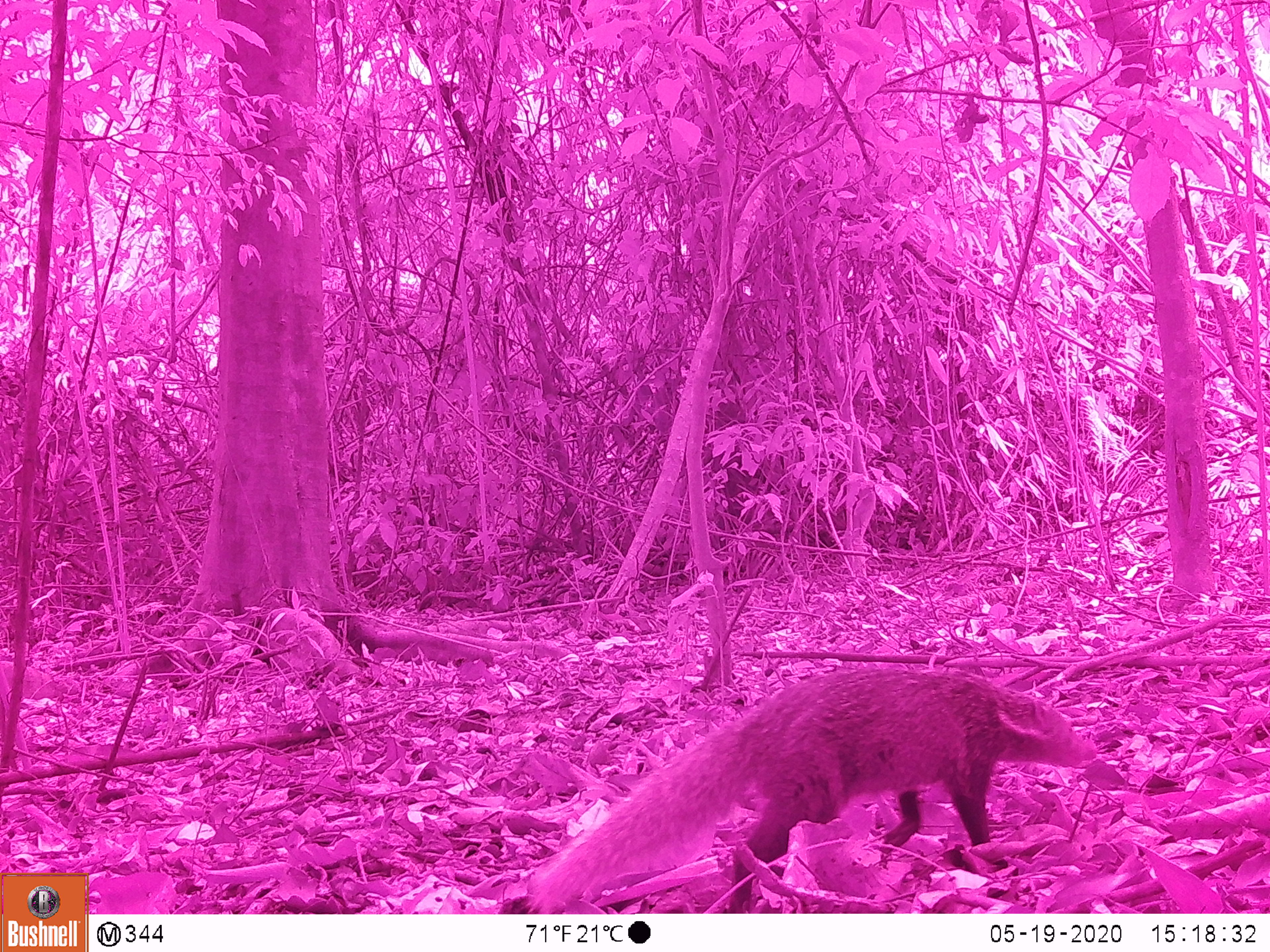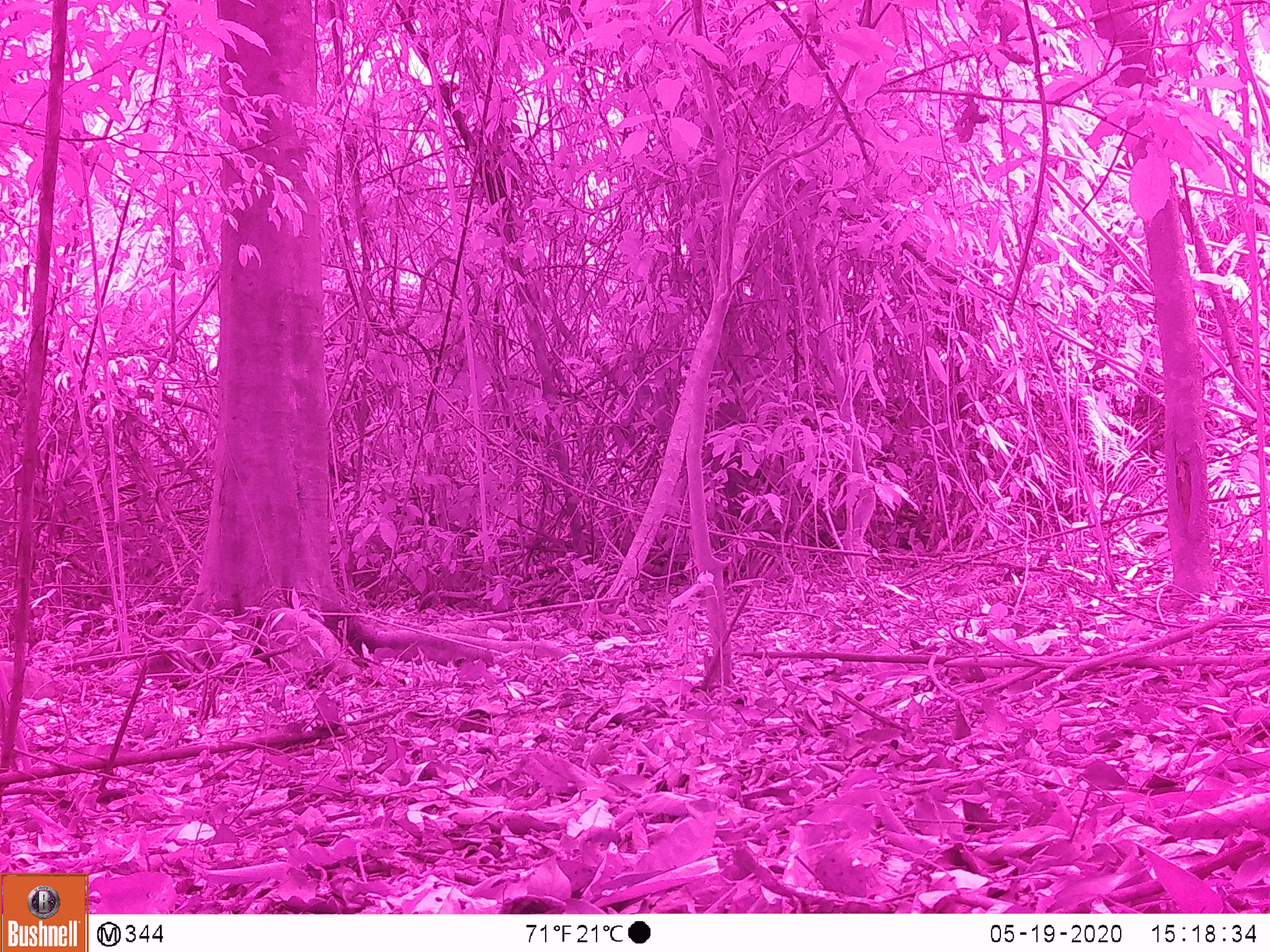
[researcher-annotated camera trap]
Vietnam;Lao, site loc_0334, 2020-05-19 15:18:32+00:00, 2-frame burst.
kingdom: Animalia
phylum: Chordata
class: Mammalia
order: Carnivora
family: Herpestidae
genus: Urva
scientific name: Urva urva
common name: crab-eating mongoose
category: crab eating mongoose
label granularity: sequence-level